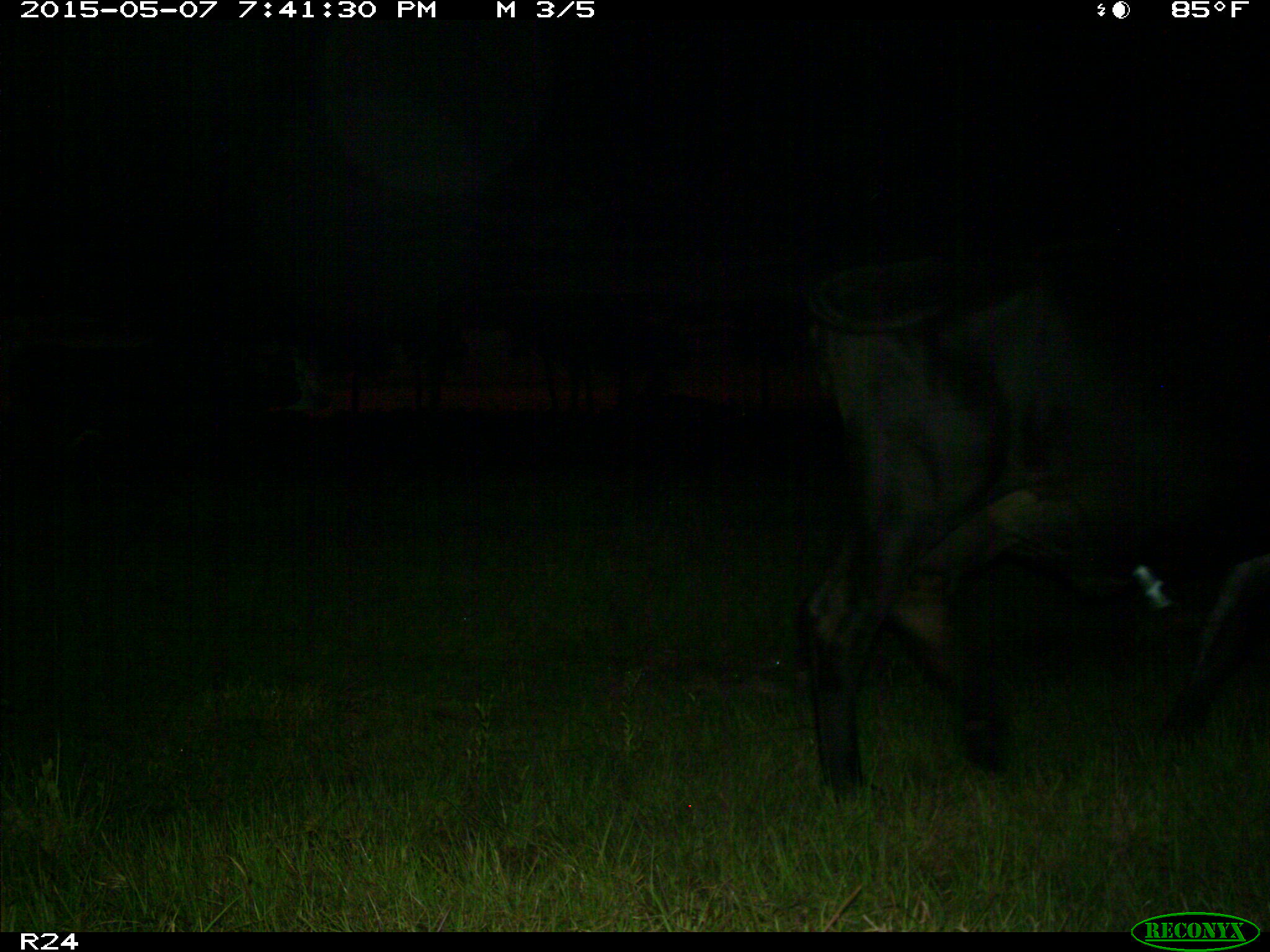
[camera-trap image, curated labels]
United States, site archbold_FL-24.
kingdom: Animalia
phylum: Chordata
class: Mammalia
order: Artiodactyla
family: Bovidae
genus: Bos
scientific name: Bos taurus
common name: domestic cow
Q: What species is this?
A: Bos taurus (domestic cow).